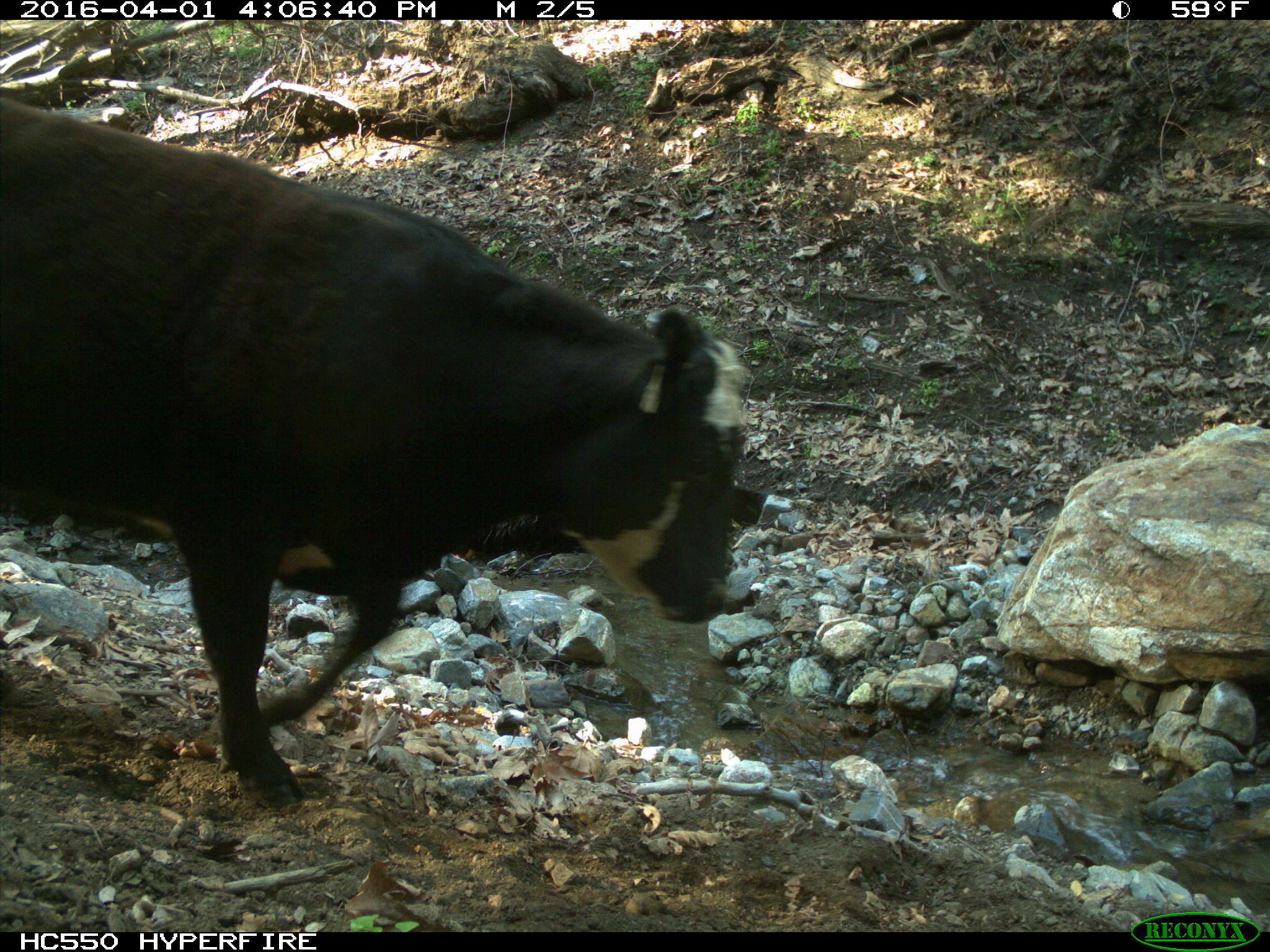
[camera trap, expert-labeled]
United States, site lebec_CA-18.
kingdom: Animalia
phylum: Chordata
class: Mammalia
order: Artiodactyla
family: Bovidae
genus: Bos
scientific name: Bos taurus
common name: domestic cow